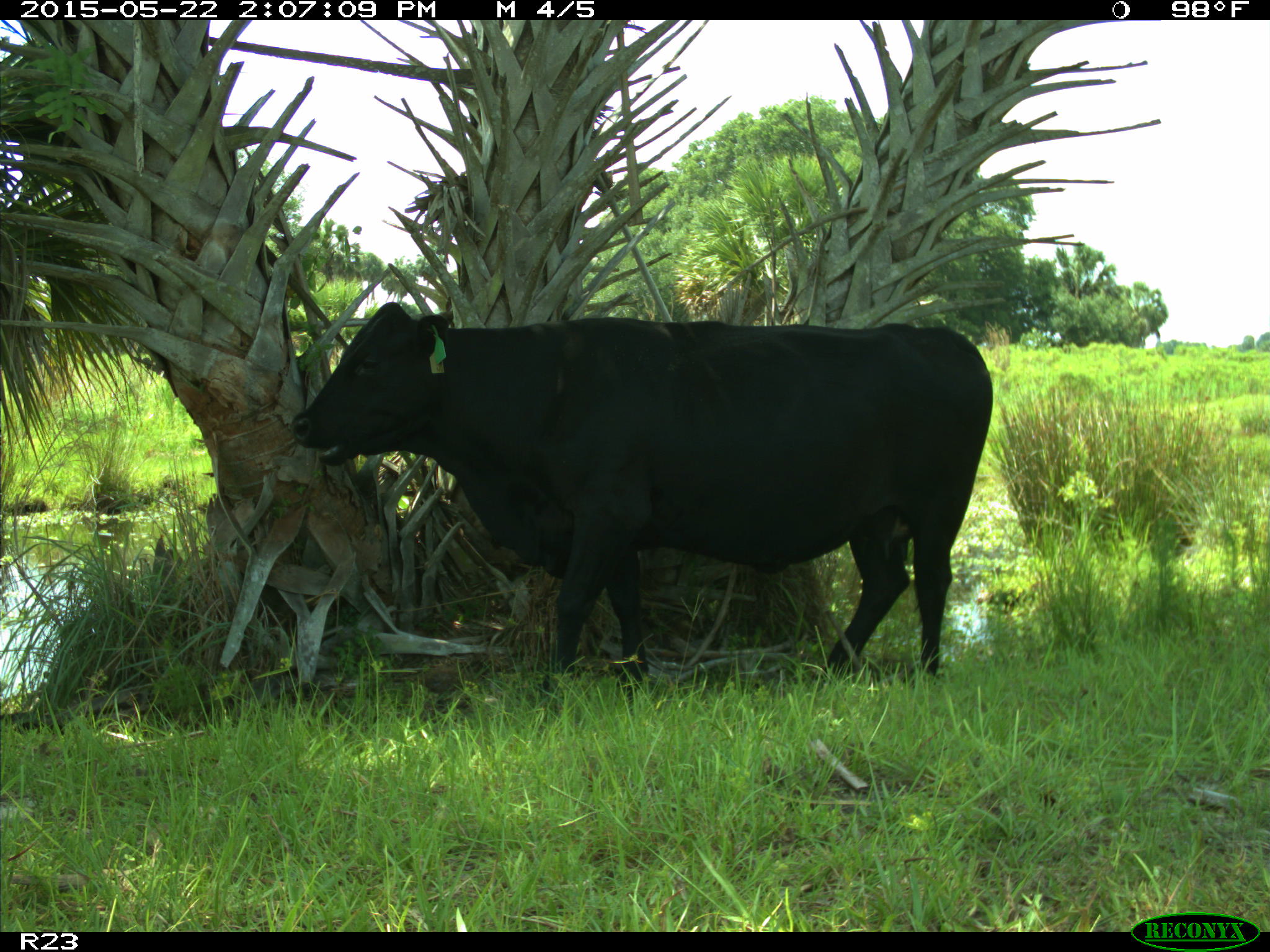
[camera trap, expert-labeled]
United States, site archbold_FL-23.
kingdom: Animalia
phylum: Chordata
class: Mammalia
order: Artiodactyla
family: Bovidae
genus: Bos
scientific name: Bos taurus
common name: domestic cow